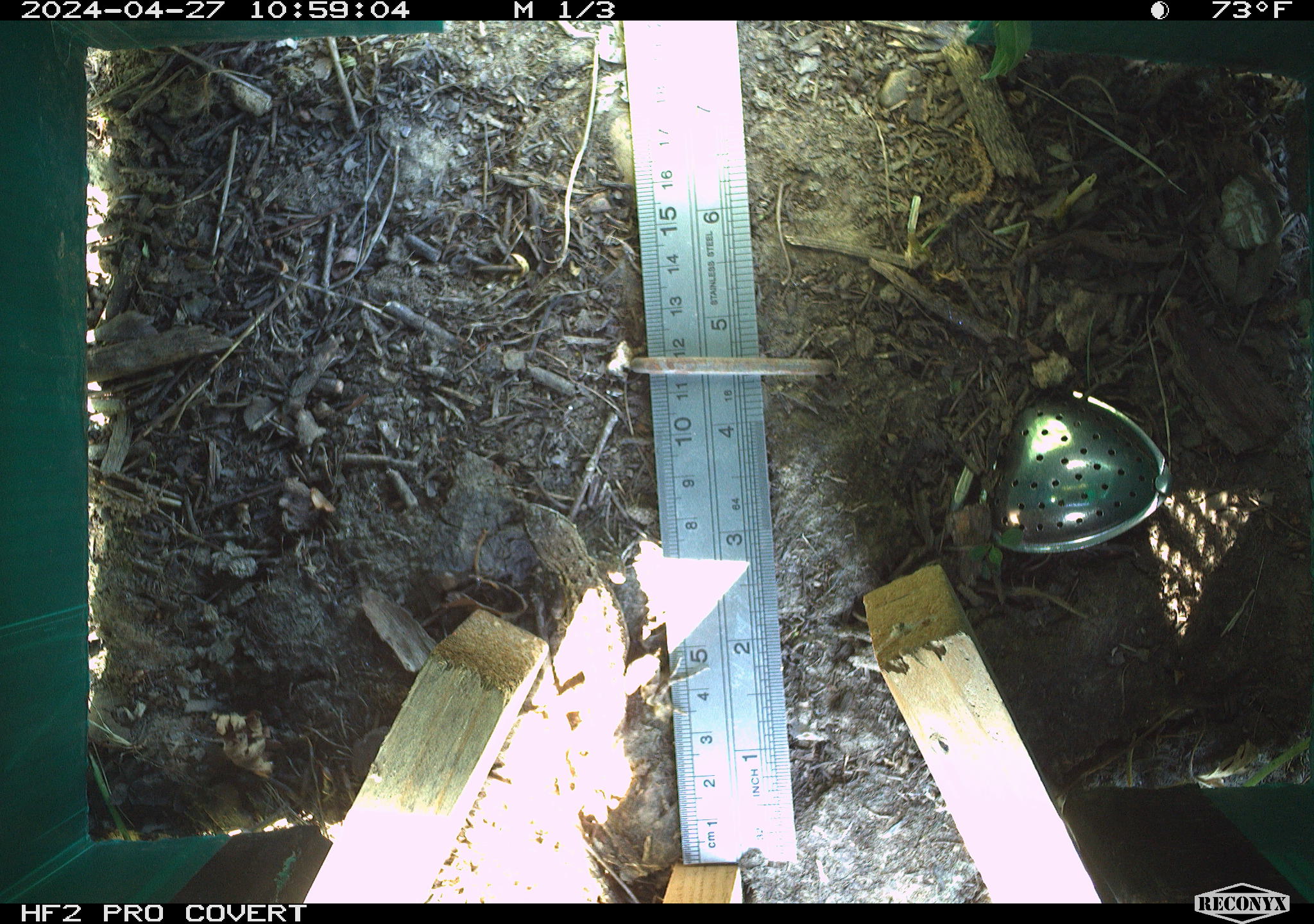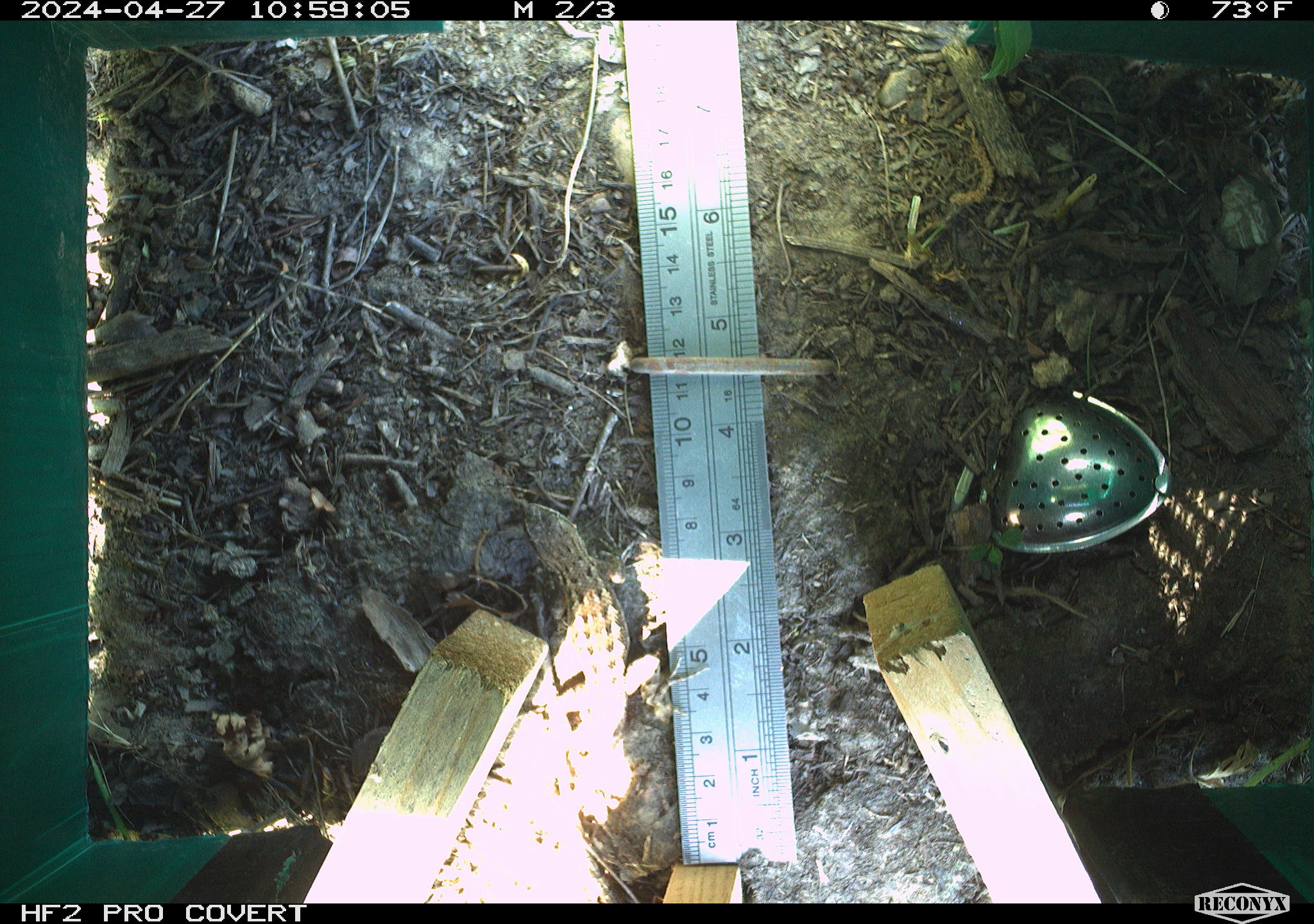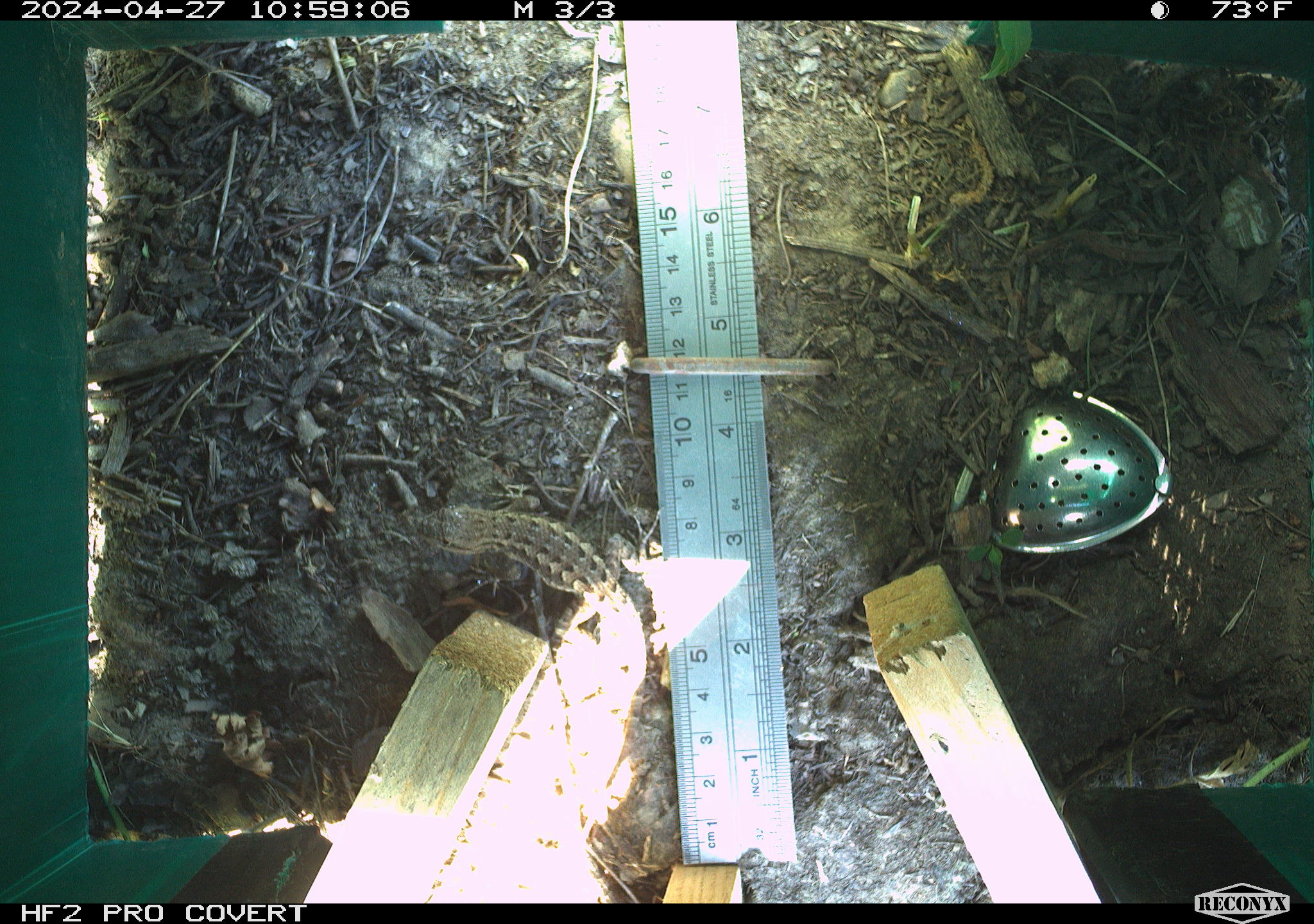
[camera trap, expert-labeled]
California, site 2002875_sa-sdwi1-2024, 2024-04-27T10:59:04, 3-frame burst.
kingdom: Animalia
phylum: Chordata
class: Reptilia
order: Squamata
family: Phrynosomatidae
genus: Sceloporus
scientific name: Sceloporus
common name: spiny lizards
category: sceloporus species